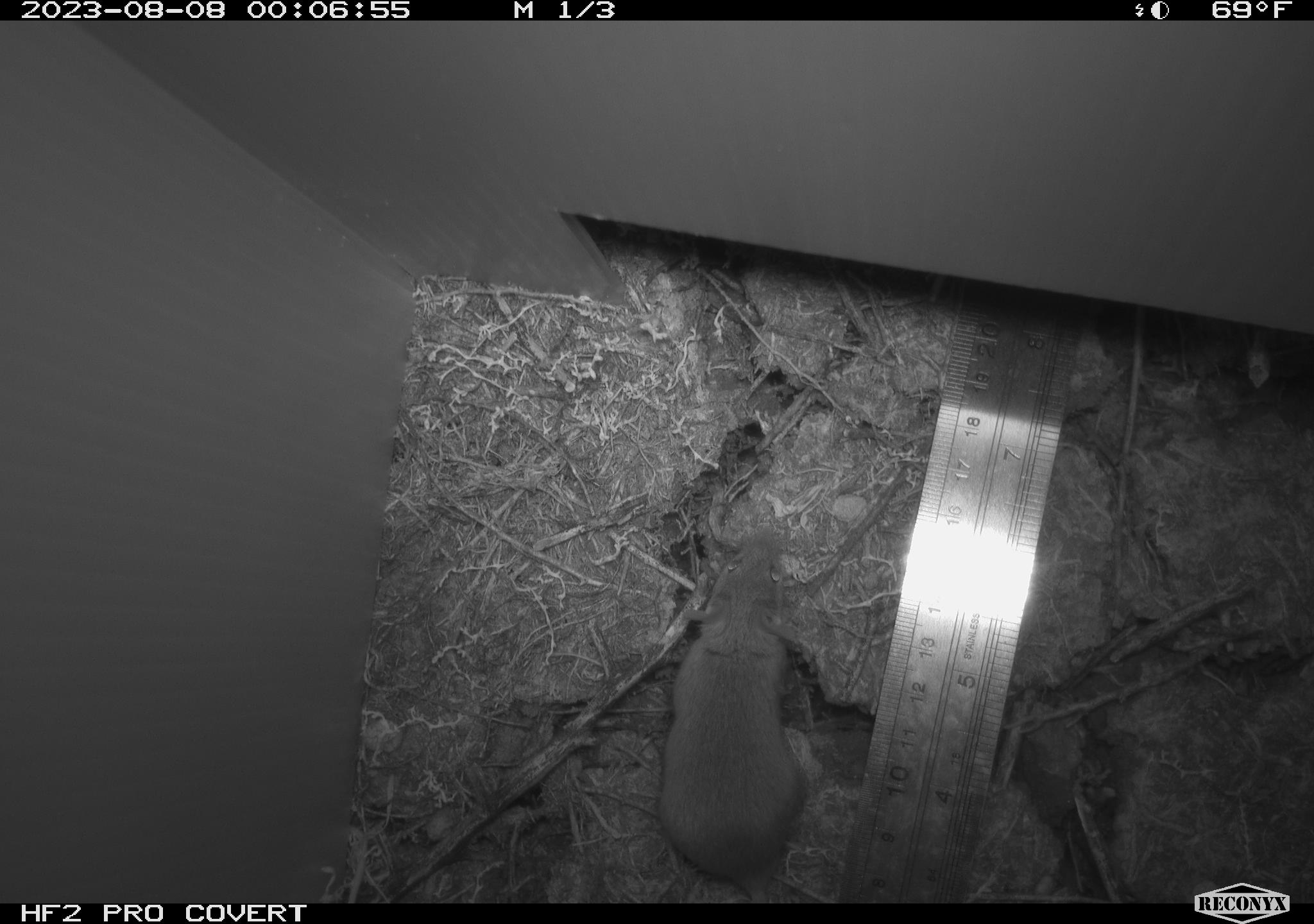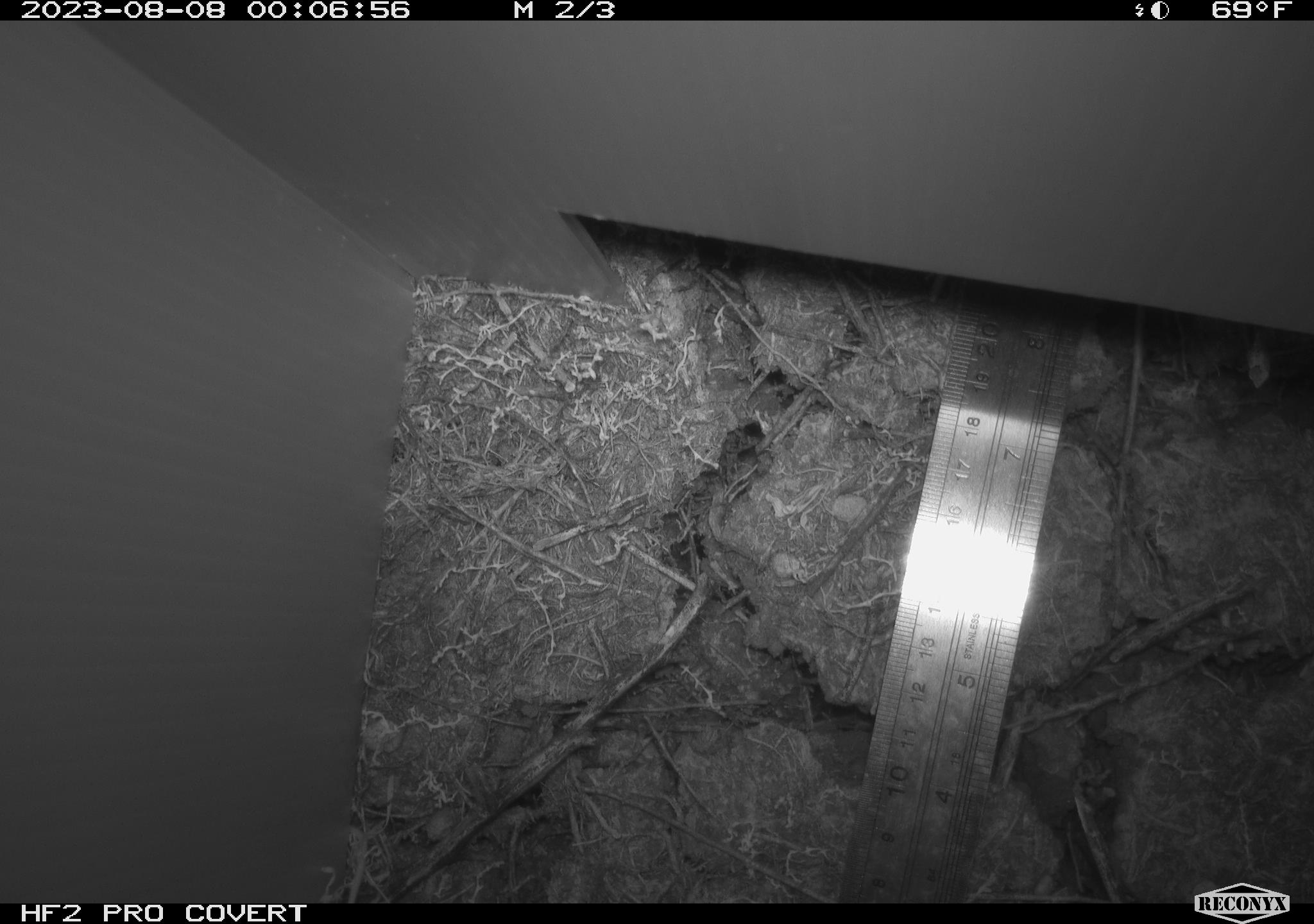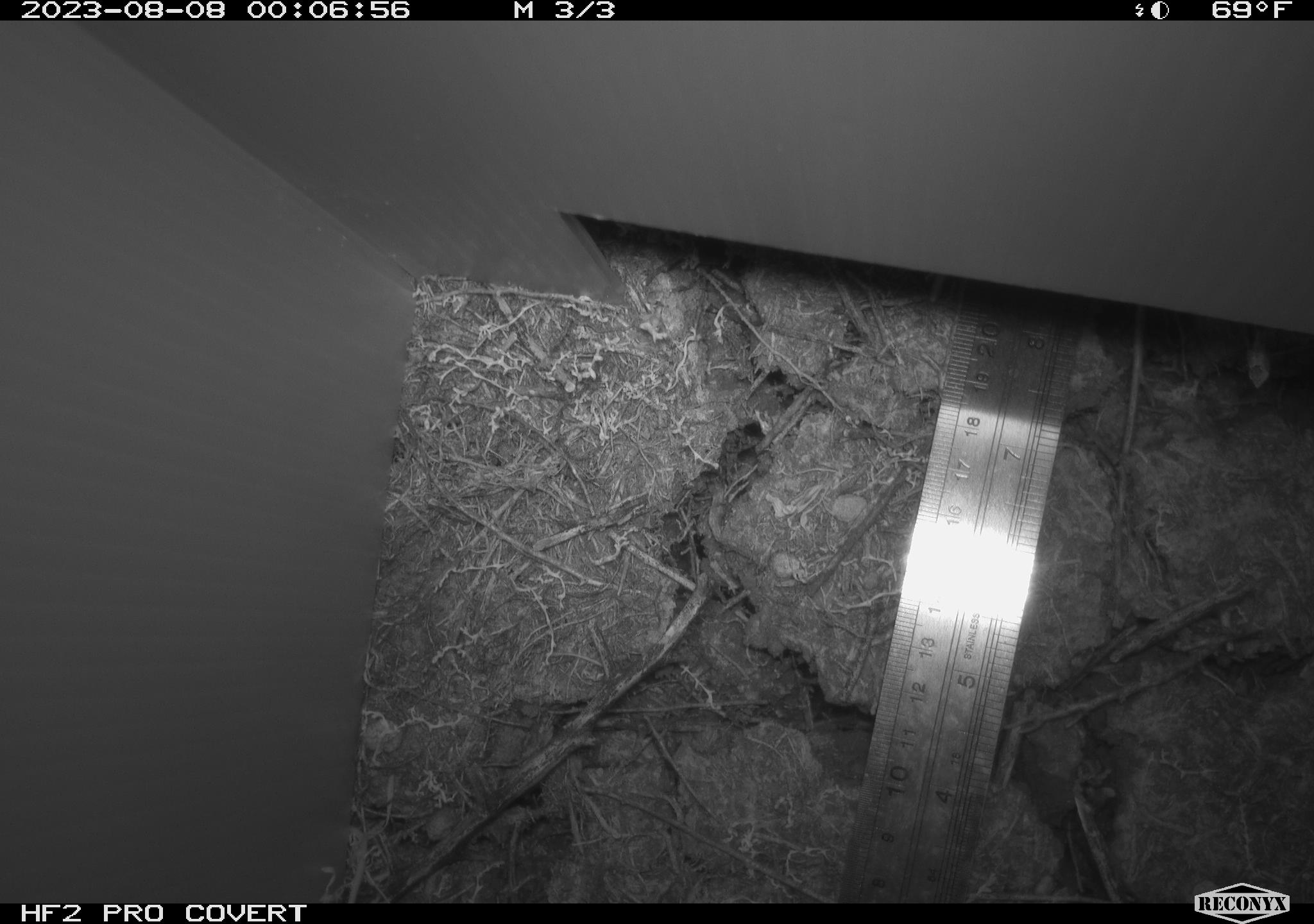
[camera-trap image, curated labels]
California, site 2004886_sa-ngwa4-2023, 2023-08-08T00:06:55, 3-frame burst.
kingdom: Animalia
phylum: Chordata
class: Mammalia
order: Rodentia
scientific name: Rodentia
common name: mouse species